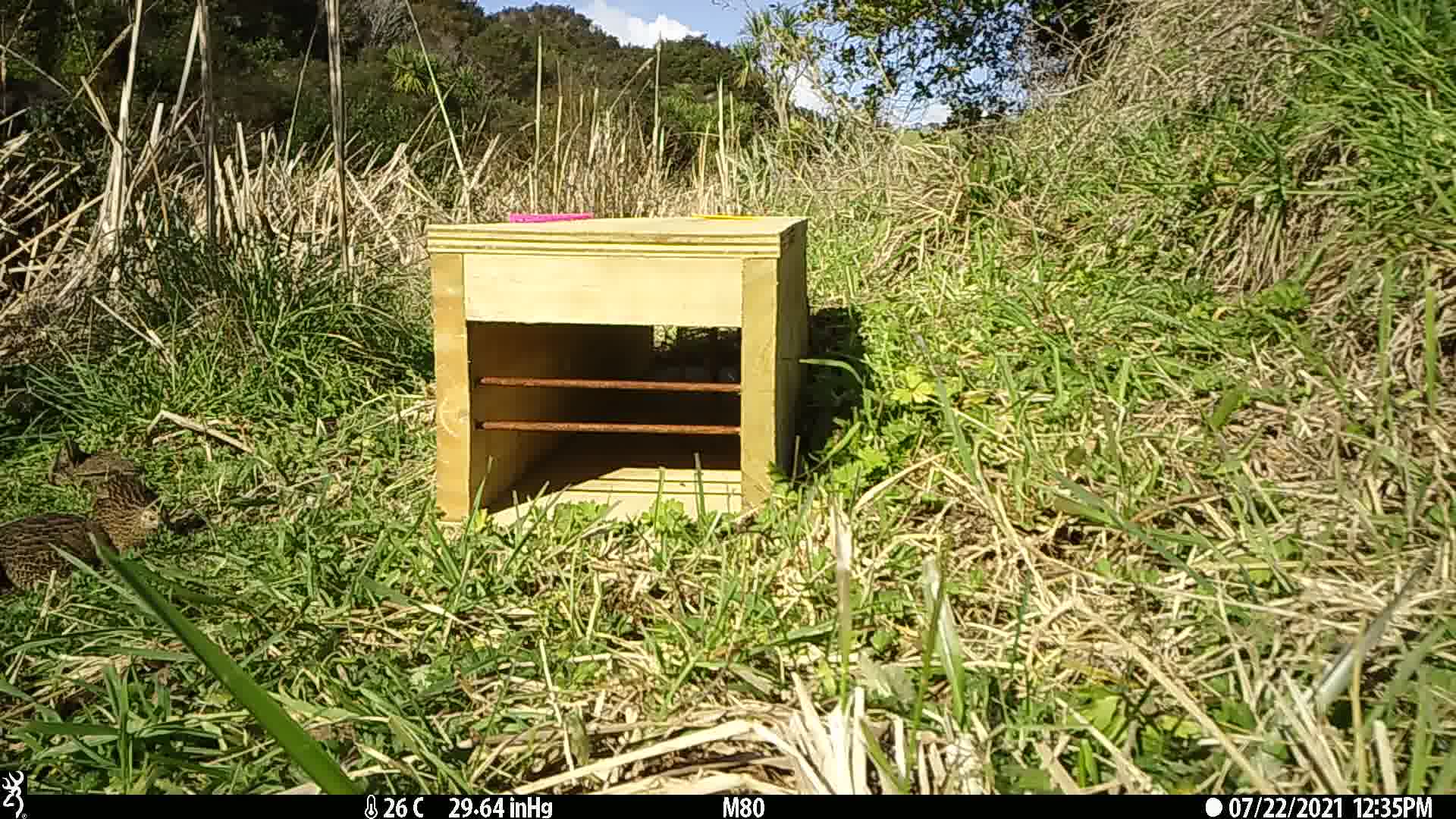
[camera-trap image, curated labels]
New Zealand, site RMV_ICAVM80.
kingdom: Animalia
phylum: Chordata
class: Aves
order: Galliformes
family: Phasianidae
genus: Synoicus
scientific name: Synoicus ypsilophorus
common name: brown quail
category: quail brown